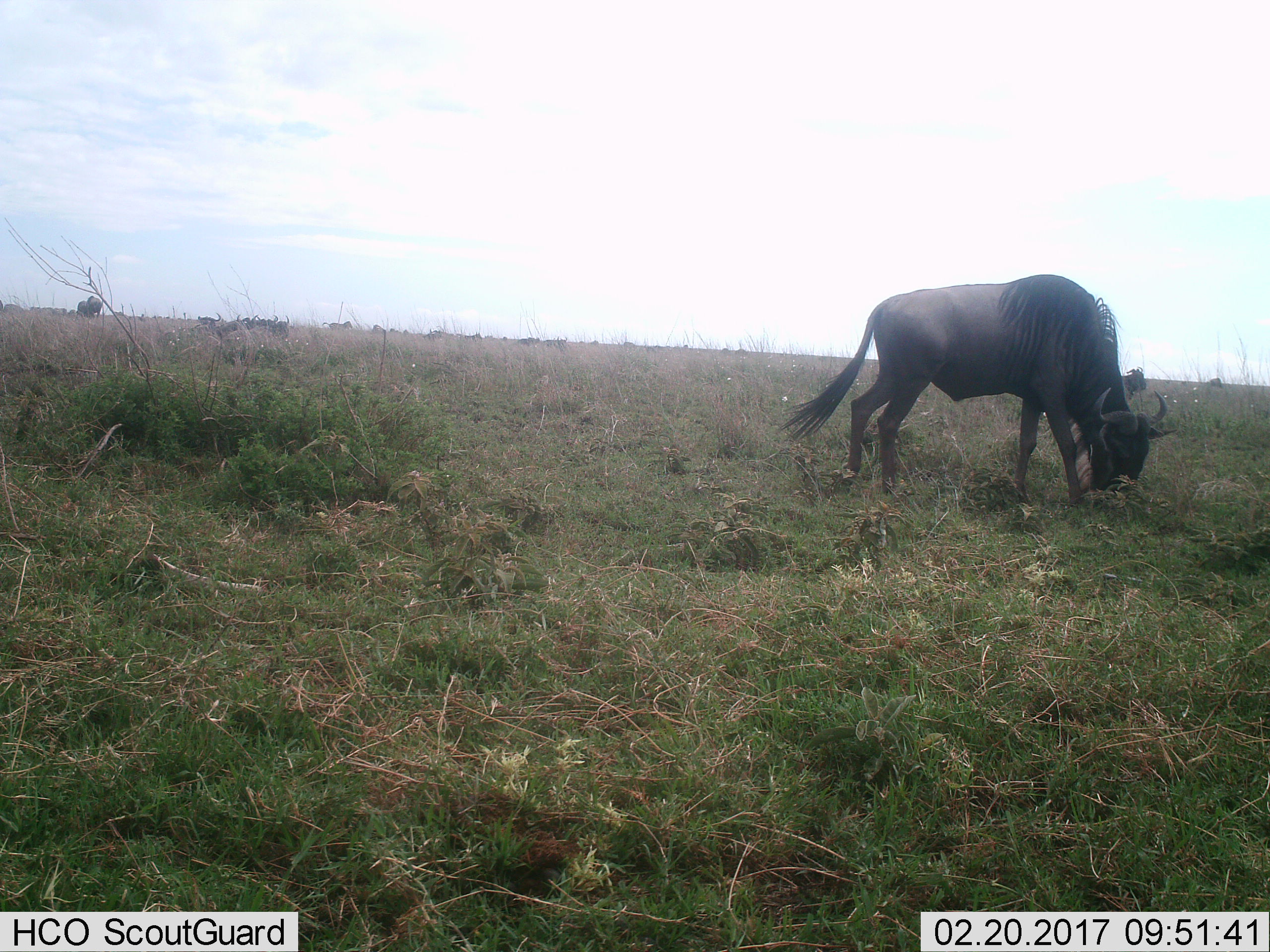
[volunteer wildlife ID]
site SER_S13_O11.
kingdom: Animalia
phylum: Chordata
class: Mammalia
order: Artiodactyla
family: Bovidae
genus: Connochaetes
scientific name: Connochaetes taurinus taurinus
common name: blue wildebeest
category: wildebeestblue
Wildebeestblue (blue wildebeest) (Connochaetes taurinus taurinus), count 11-50. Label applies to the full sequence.